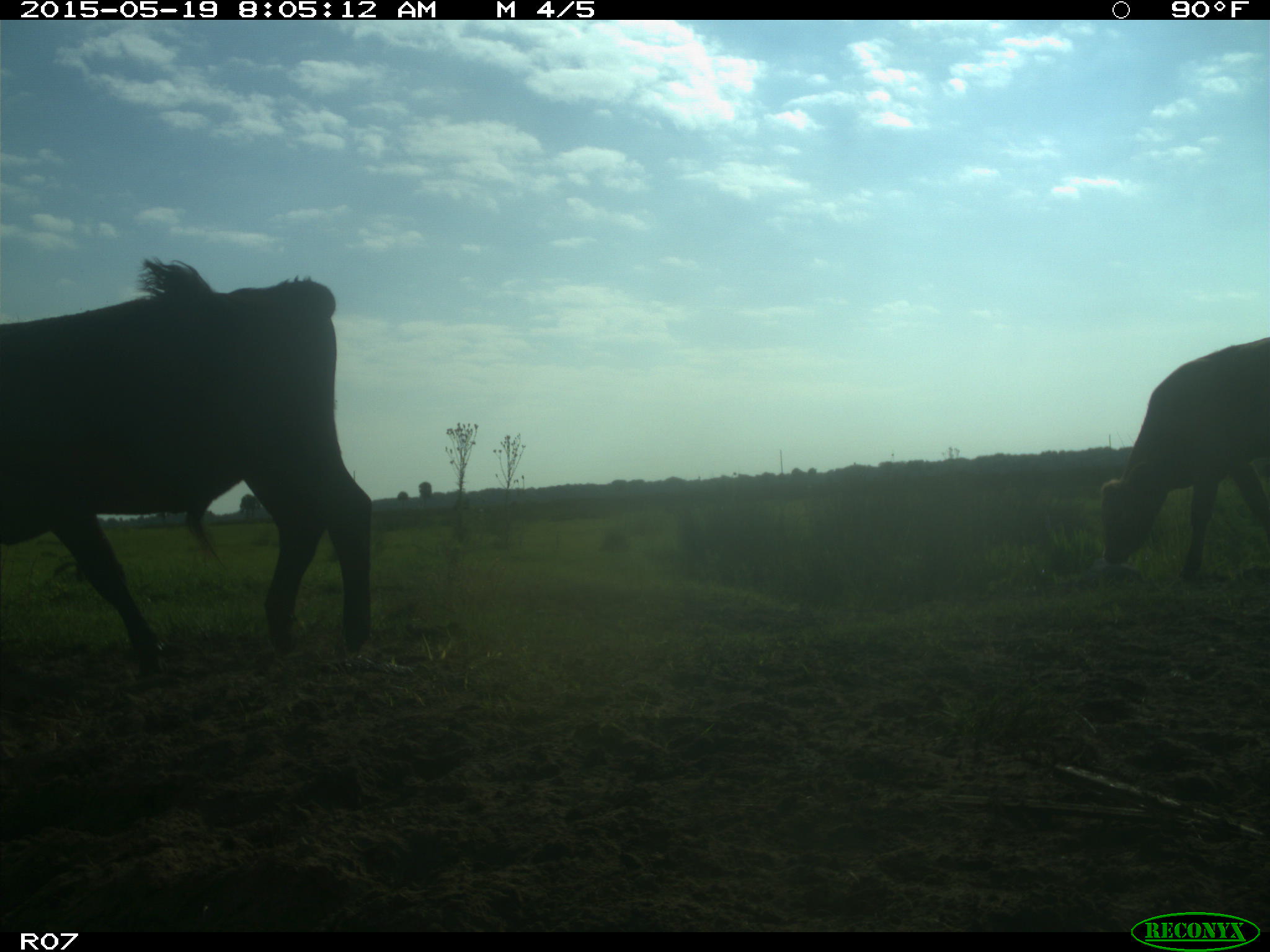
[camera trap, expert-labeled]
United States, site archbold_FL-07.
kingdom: Animalia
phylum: Chordata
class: Mammalia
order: Artiodactyla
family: Bovidae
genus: Bos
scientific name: Bos taurus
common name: domestic cow